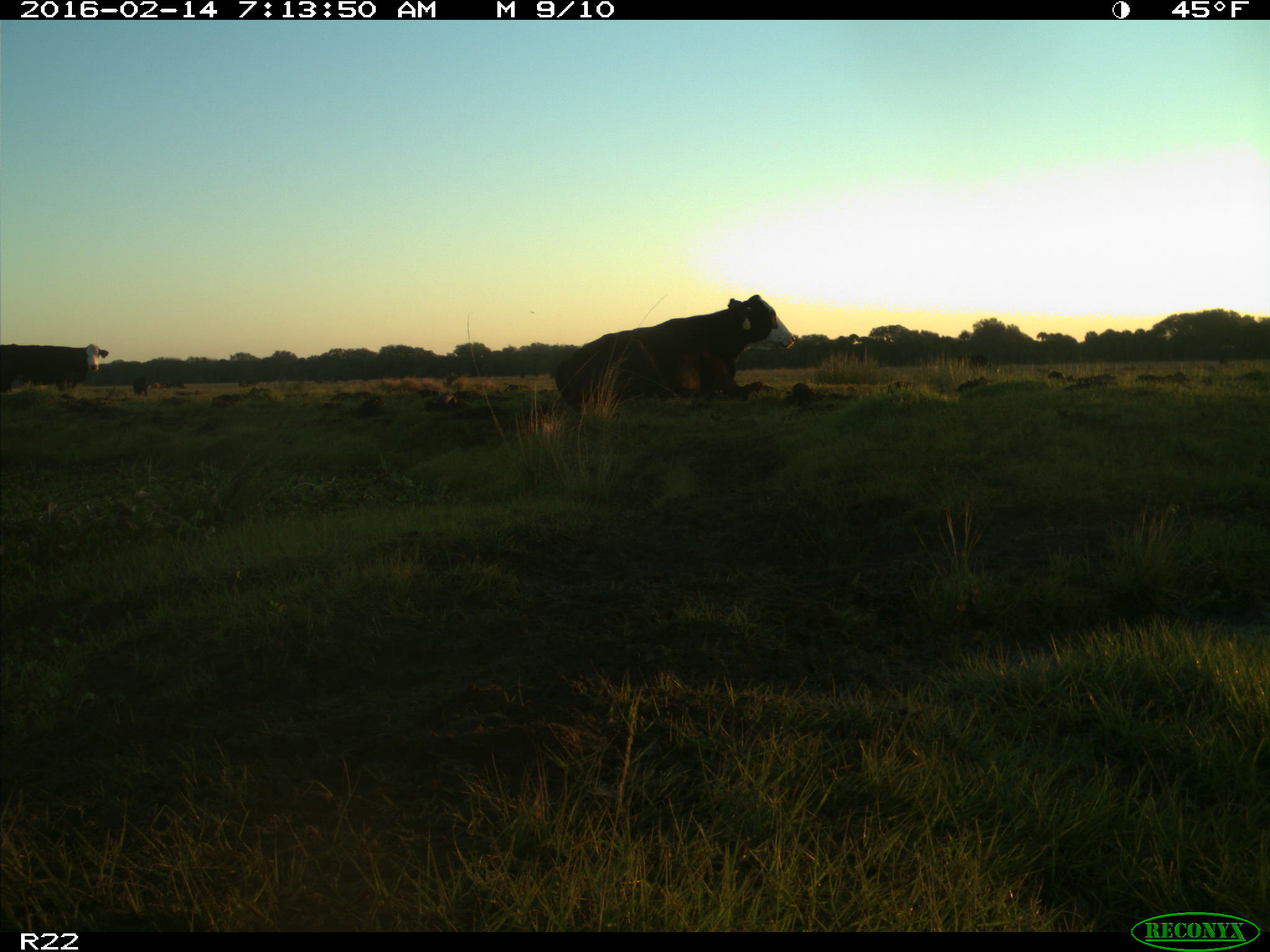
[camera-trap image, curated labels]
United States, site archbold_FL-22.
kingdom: Animalia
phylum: Chordata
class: Mammalia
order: Artiodactyla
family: Bovidae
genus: Bos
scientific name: Bos taurus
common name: domestic cow